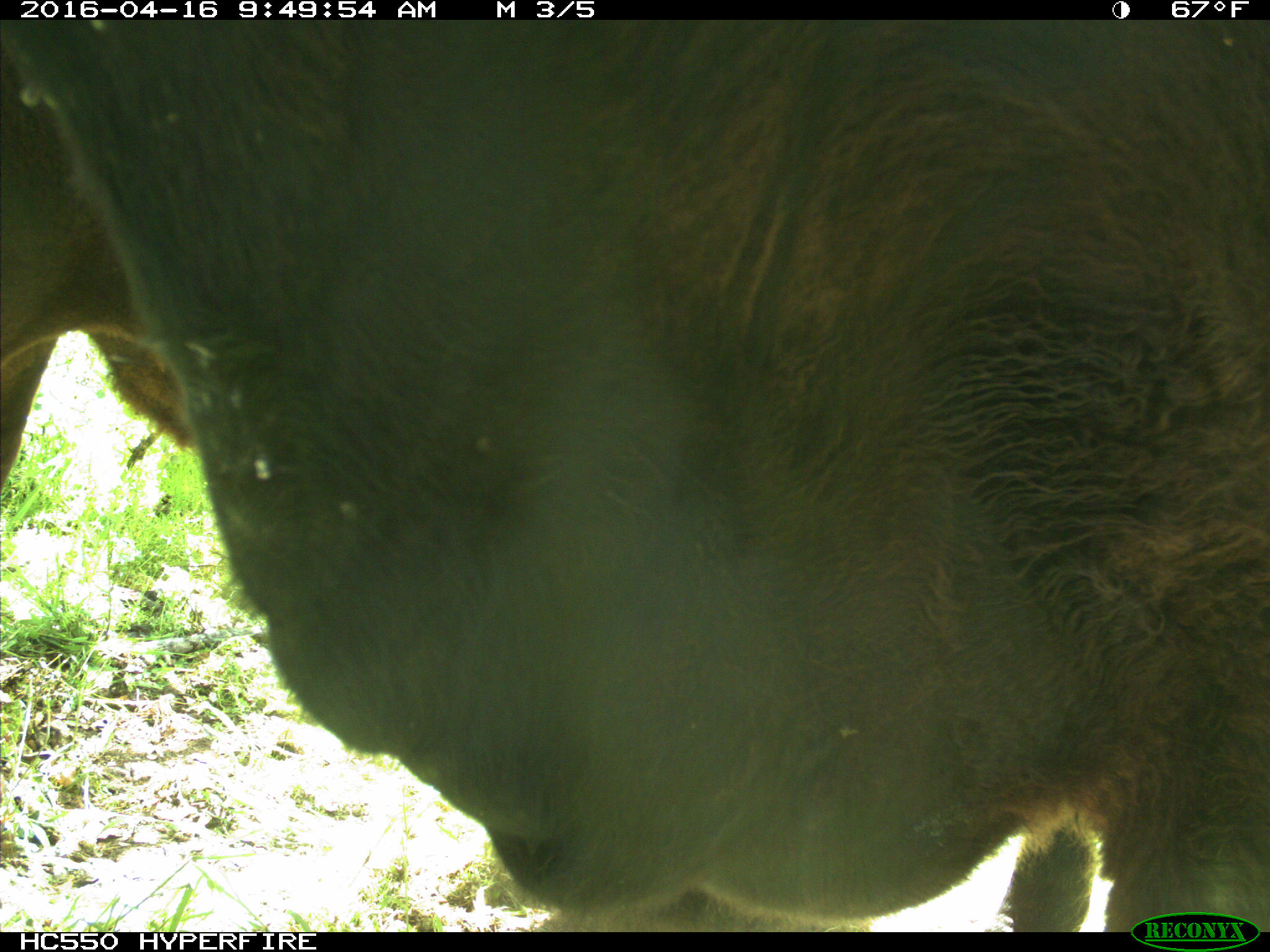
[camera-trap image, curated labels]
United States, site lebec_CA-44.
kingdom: Animalia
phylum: Chordata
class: Mammalia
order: Artiodactyla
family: Bovidae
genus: Bos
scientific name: Bos taurus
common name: domestic cow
Bos taurus (domestic cow).